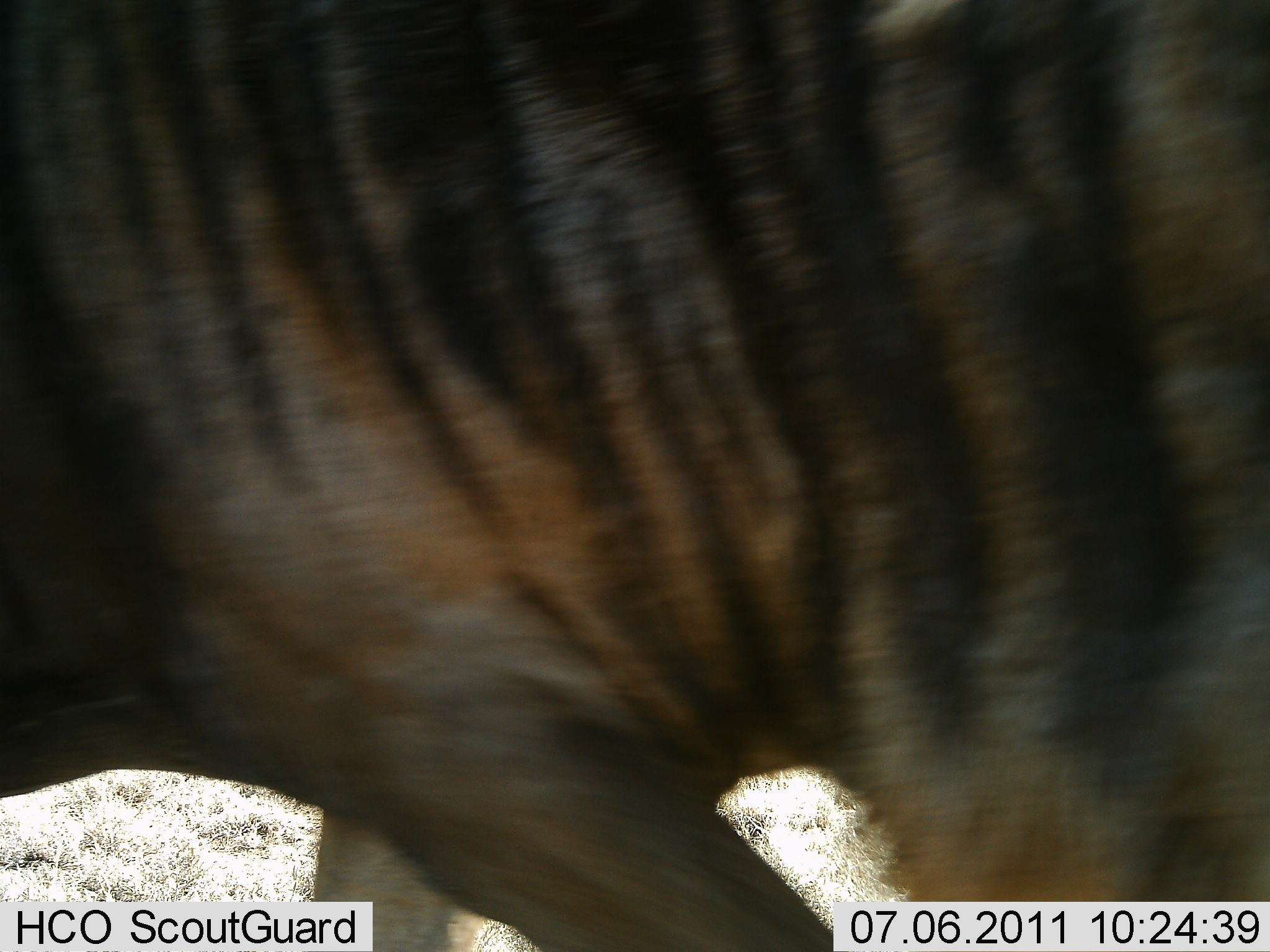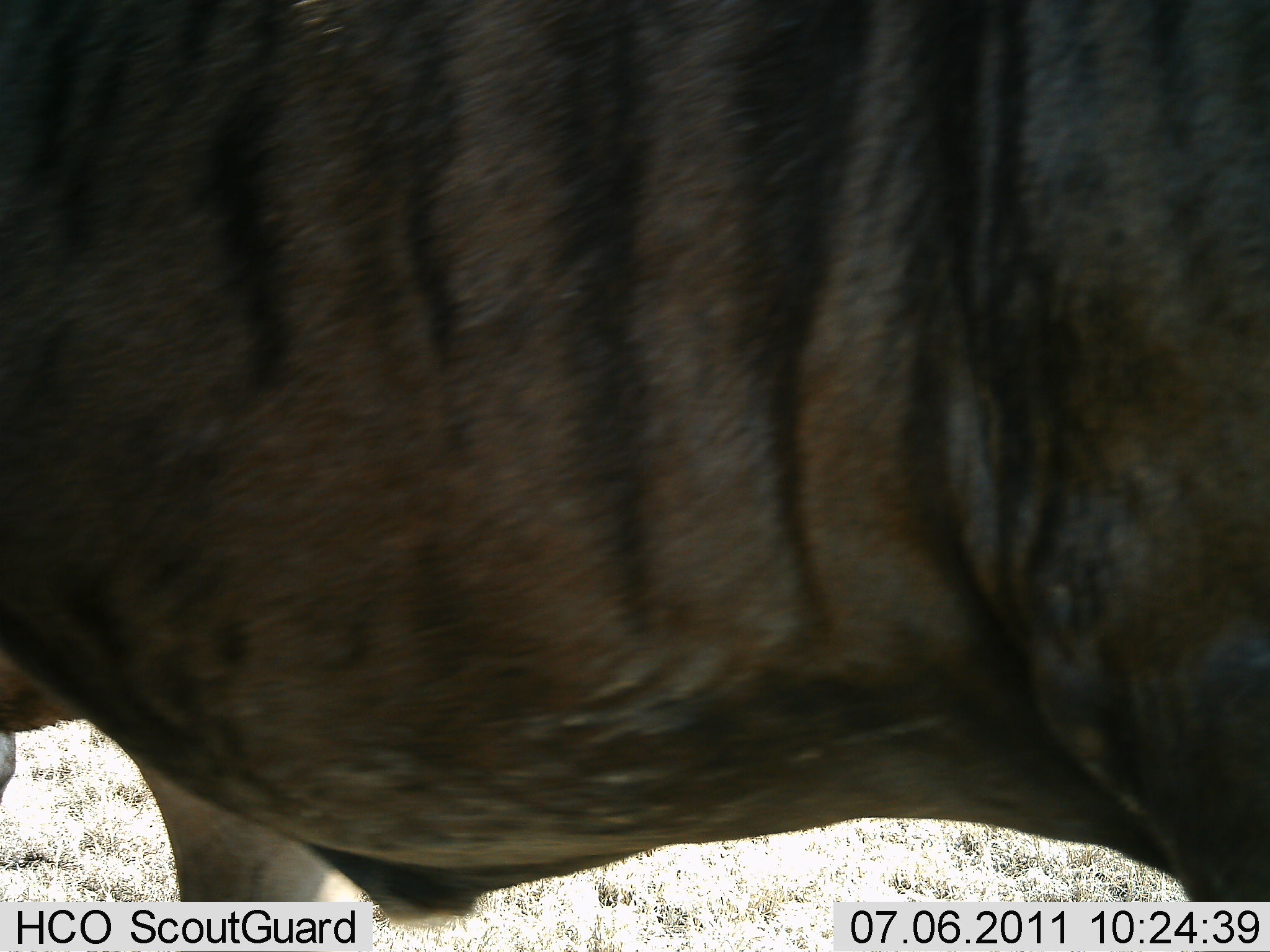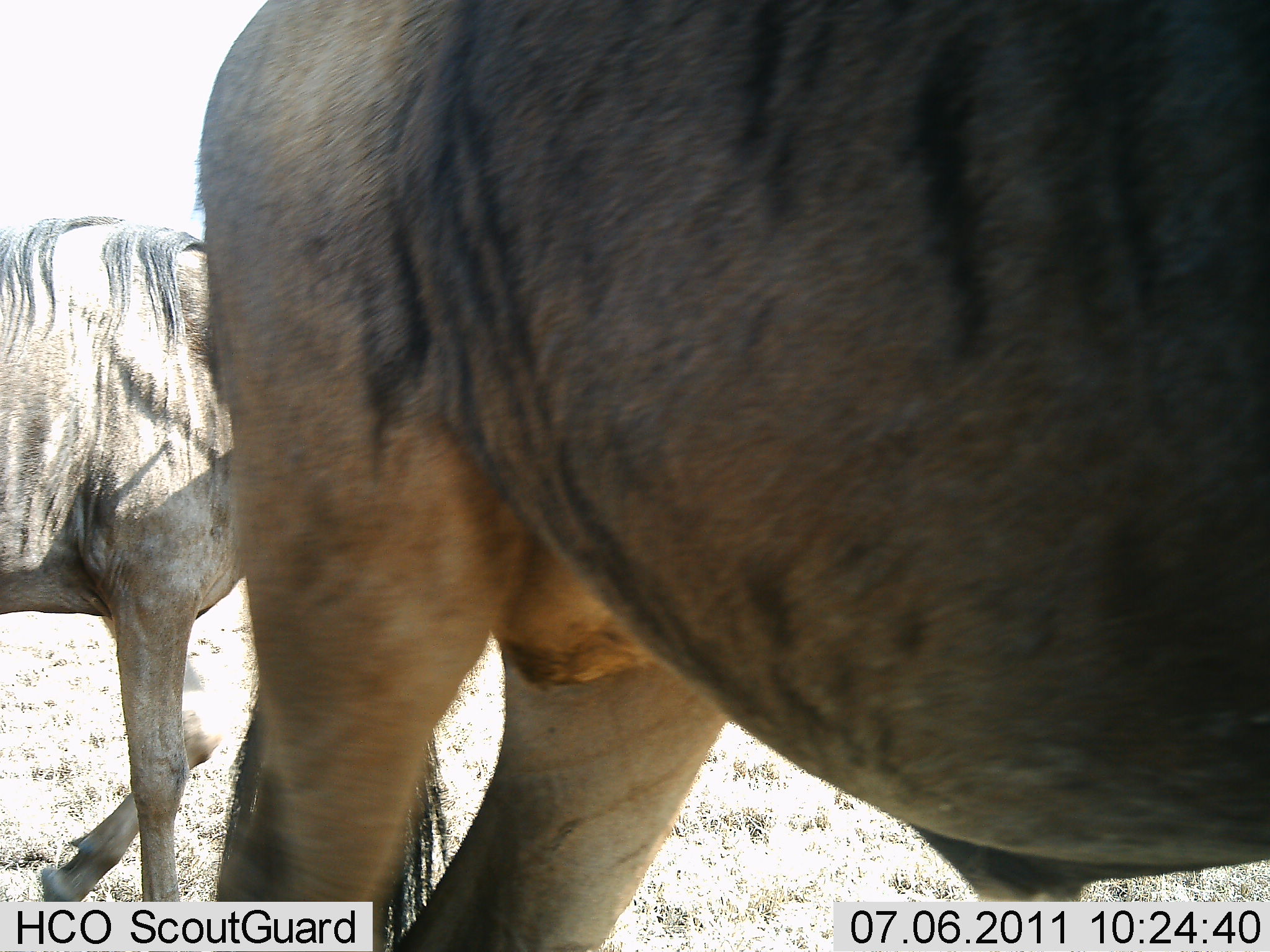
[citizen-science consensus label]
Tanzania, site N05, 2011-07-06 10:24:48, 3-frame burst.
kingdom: Animalia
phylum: Chordata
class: Mammalia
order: Artiodactyla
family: Bovidae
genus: Connochaetes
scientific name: Connochaetes taurinus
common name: blue wildebeest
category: wildebeest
Wildebeest (blue wildebeest) (Connochaetes taurinus), count 2. Behavior (volunteer vote fractions): standing 12%, resting 0%, moving 88%, interacting 0%. Young present (vote fraction): 0%. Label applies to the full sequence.